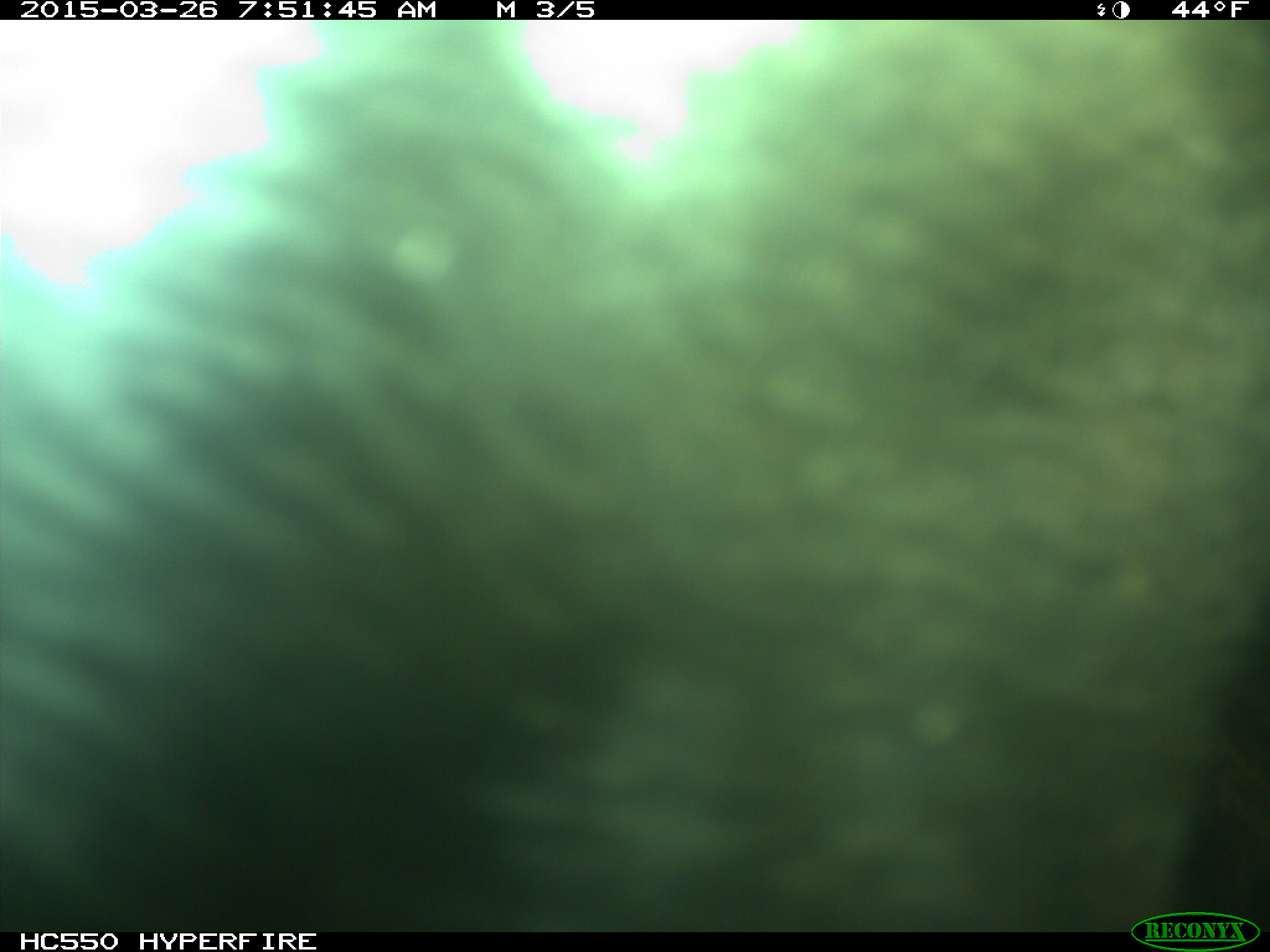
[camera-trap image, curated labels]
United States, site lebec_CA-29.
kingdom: Animalia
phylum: Chordata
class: Mammalia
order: Artiodactyla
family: Bovidae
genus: Bos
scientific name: Bos taurus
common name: domestic cow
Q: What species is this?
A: Bos taurus (domestic cow).